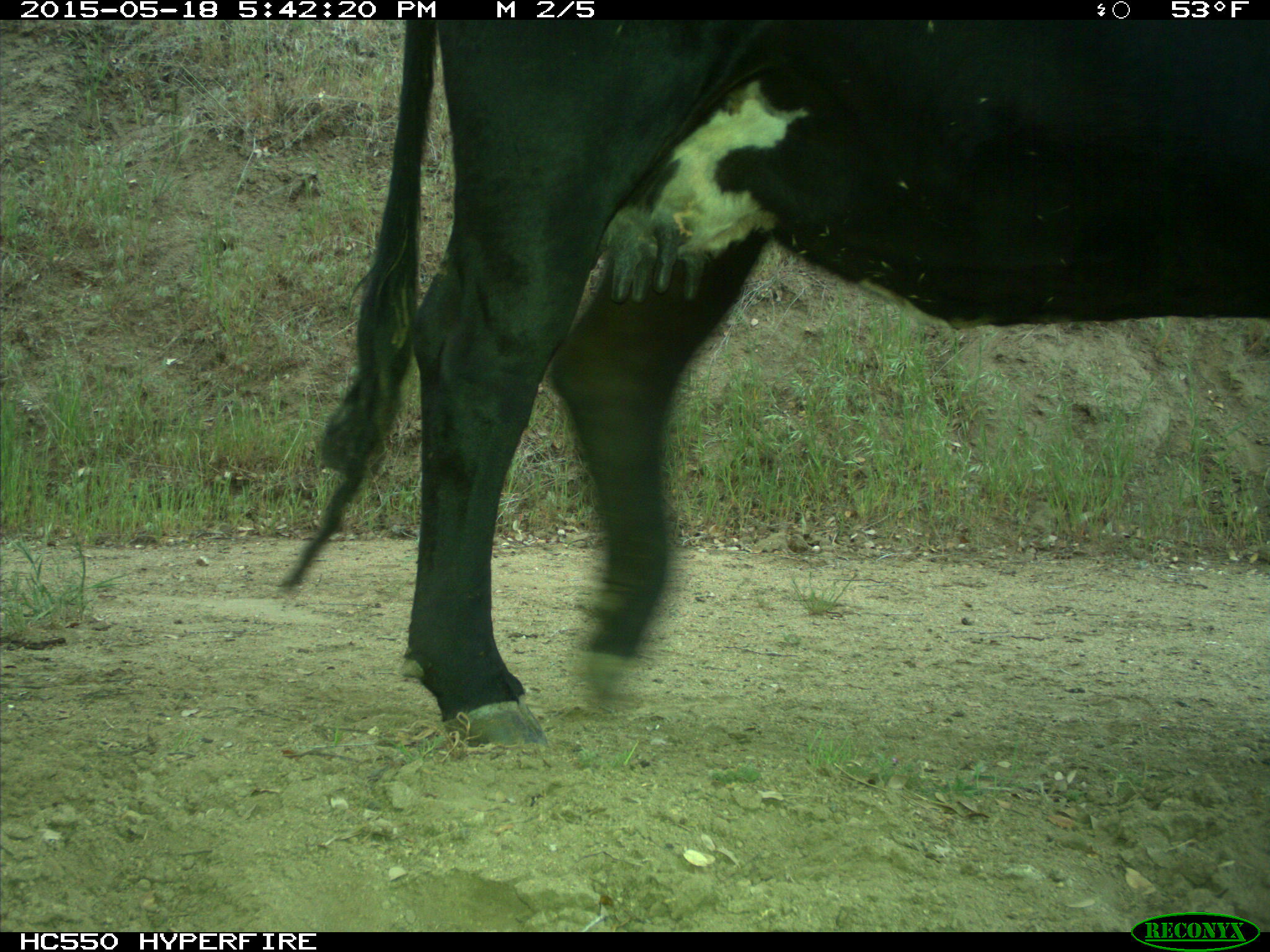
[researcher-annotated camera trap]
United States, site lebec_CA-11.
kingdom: Animalia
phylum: Chordata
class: Mammalia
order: Artiodactyla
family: Bovidae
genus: Bos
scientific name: Bos taurus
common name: domestic cow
Bos taurus (domestic cow).